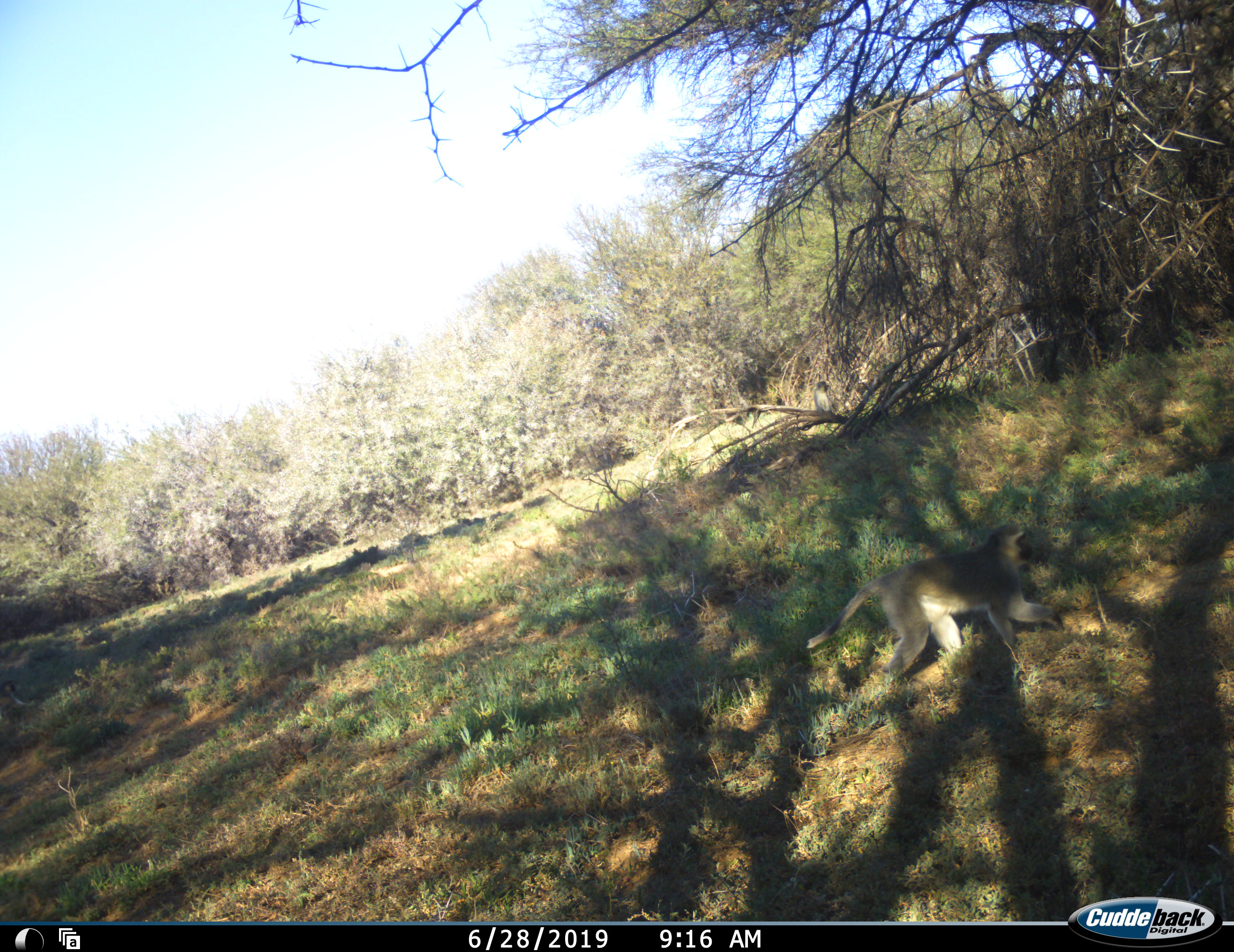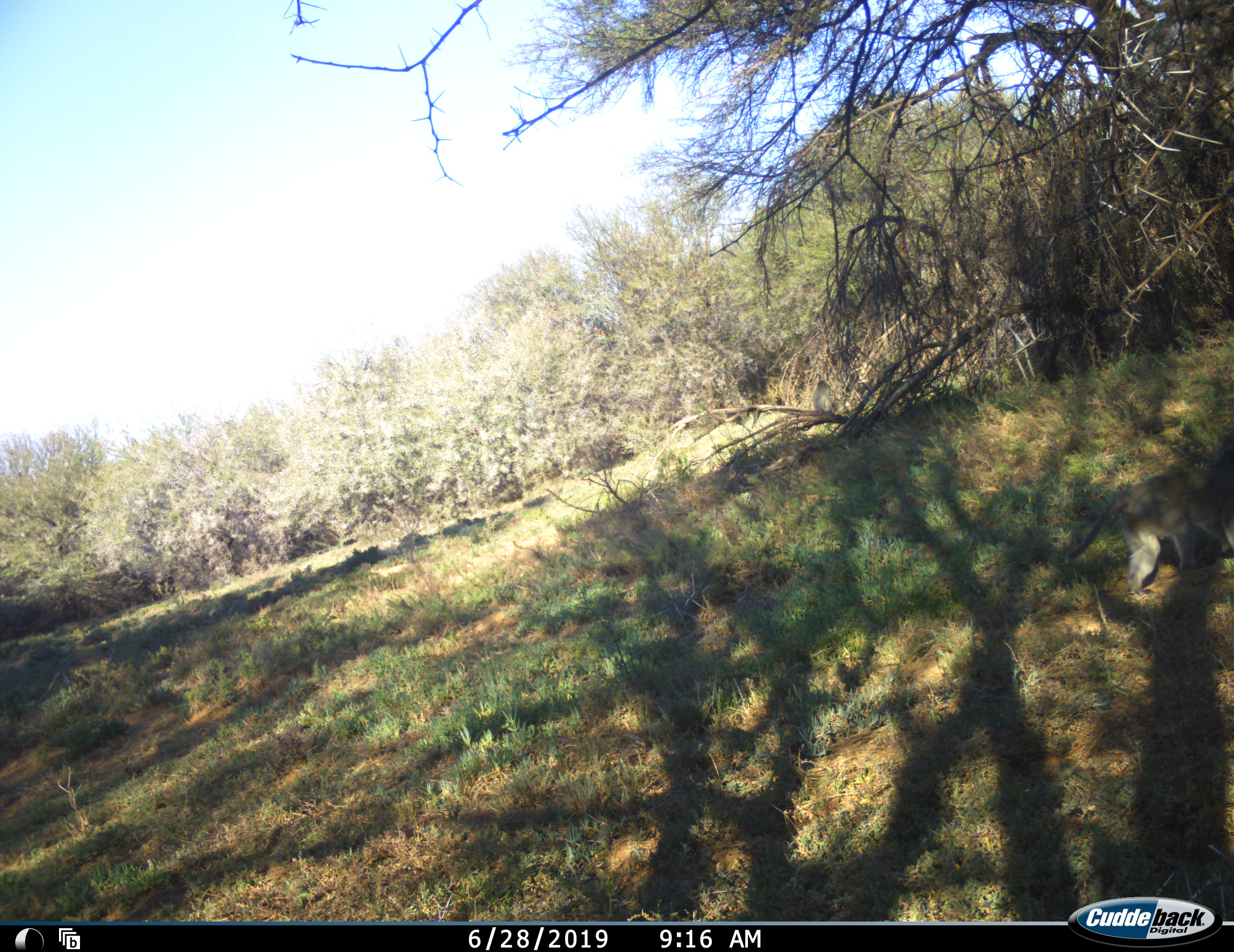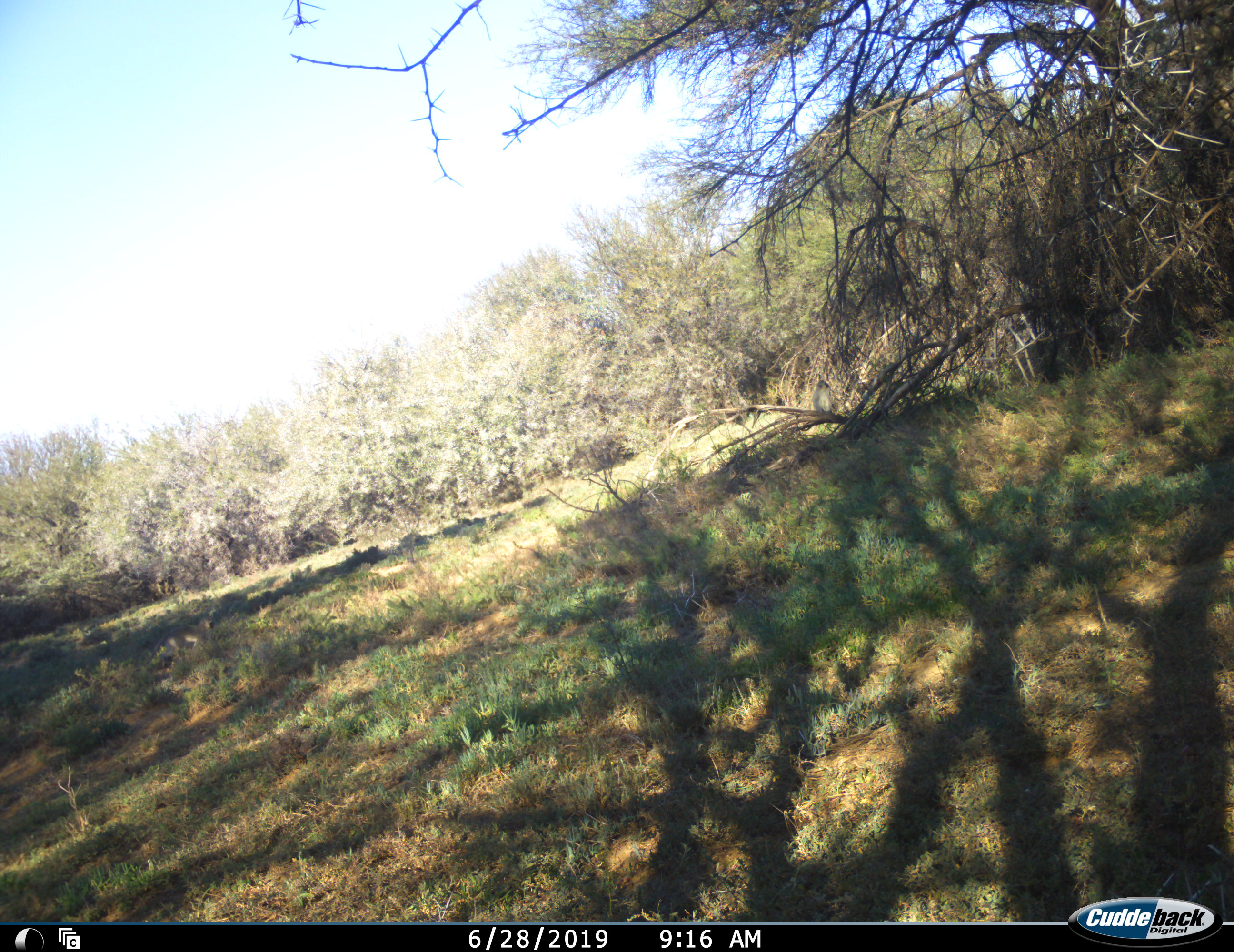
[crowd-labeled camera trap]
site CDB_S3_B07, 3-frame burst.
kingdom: Animalia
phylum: Chordata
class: Mammalia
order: Primates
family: Cercopithecidae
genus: Chlorocebus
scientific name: Chlorocebus pygerythrus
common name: vervet monkey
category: monkeyvervet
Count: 3.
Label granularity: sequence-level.